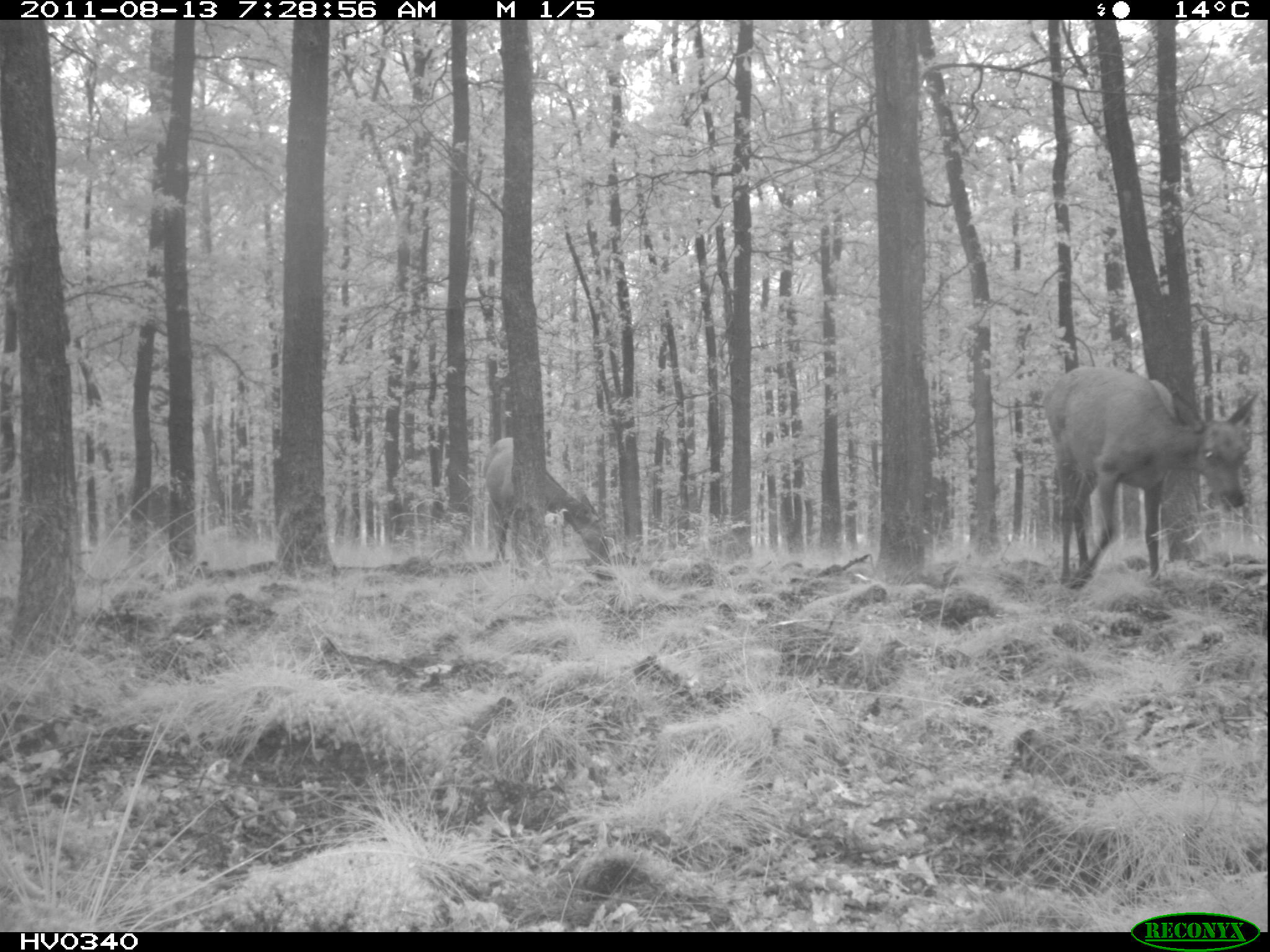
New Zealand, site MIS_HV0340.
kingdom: Animalia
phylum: Chordata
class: Mammalia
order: Artiodactyla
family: Cervidae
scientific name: Cervidae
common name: deer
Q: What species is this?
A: Deer (Cervidae).